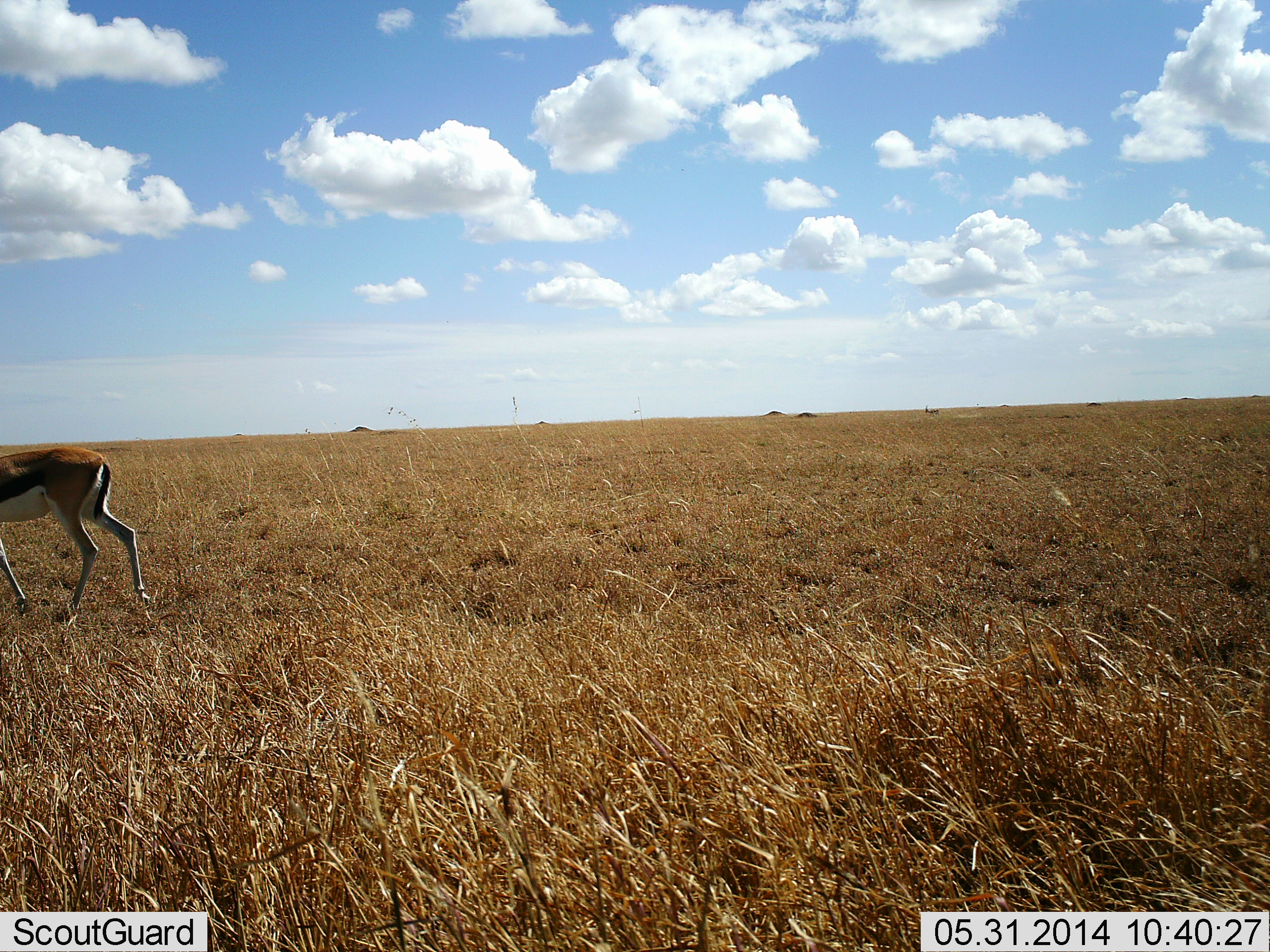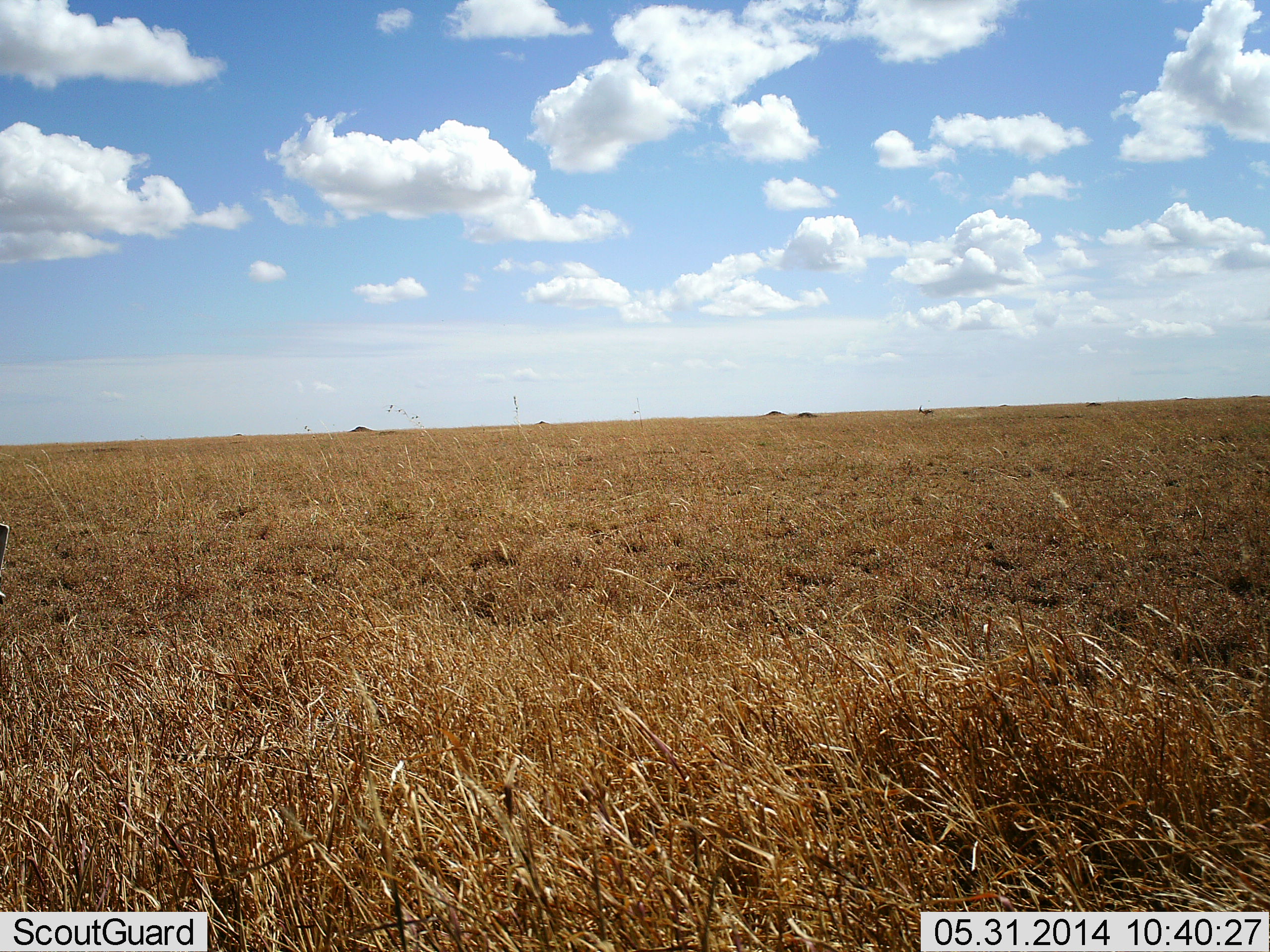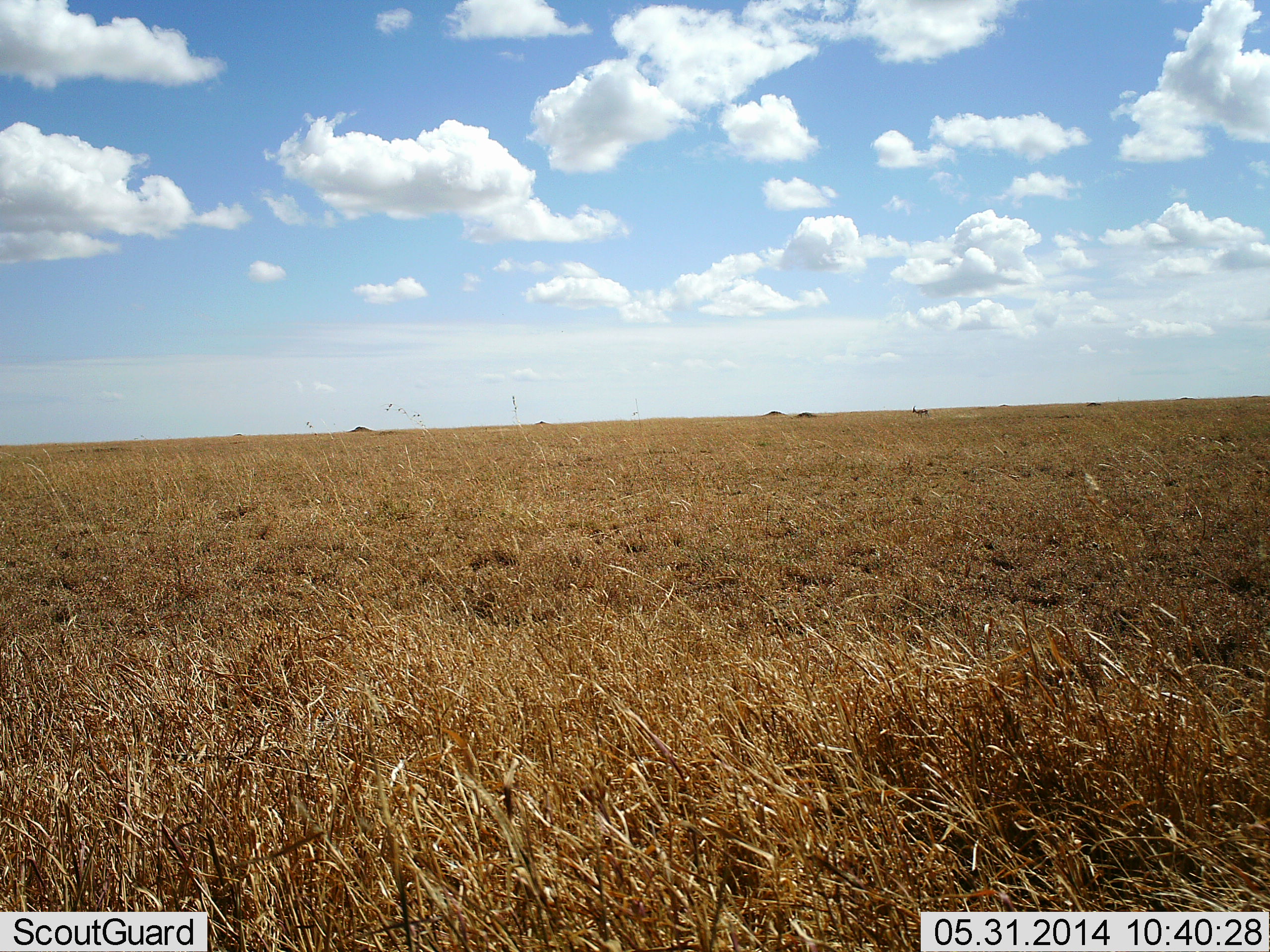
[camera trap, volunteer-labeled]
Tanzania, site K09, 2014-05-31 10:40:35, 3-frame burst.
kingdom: Animalia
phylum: Chordata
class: Mammalia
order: Artiodactyla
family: Bovidae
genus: Eudorcas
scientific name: Eudorcas thomsonii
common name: thomson's gazelle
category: gazellethomsons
Gazellethomsons (thomson's gazelle) (Eudorcas thomsonii), count 1. Behavior (volunteer vote fractions): standing 0%, resting 0%, moving 100%, interacting 0%. Young present (vote fraction): 0%. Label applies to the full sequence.